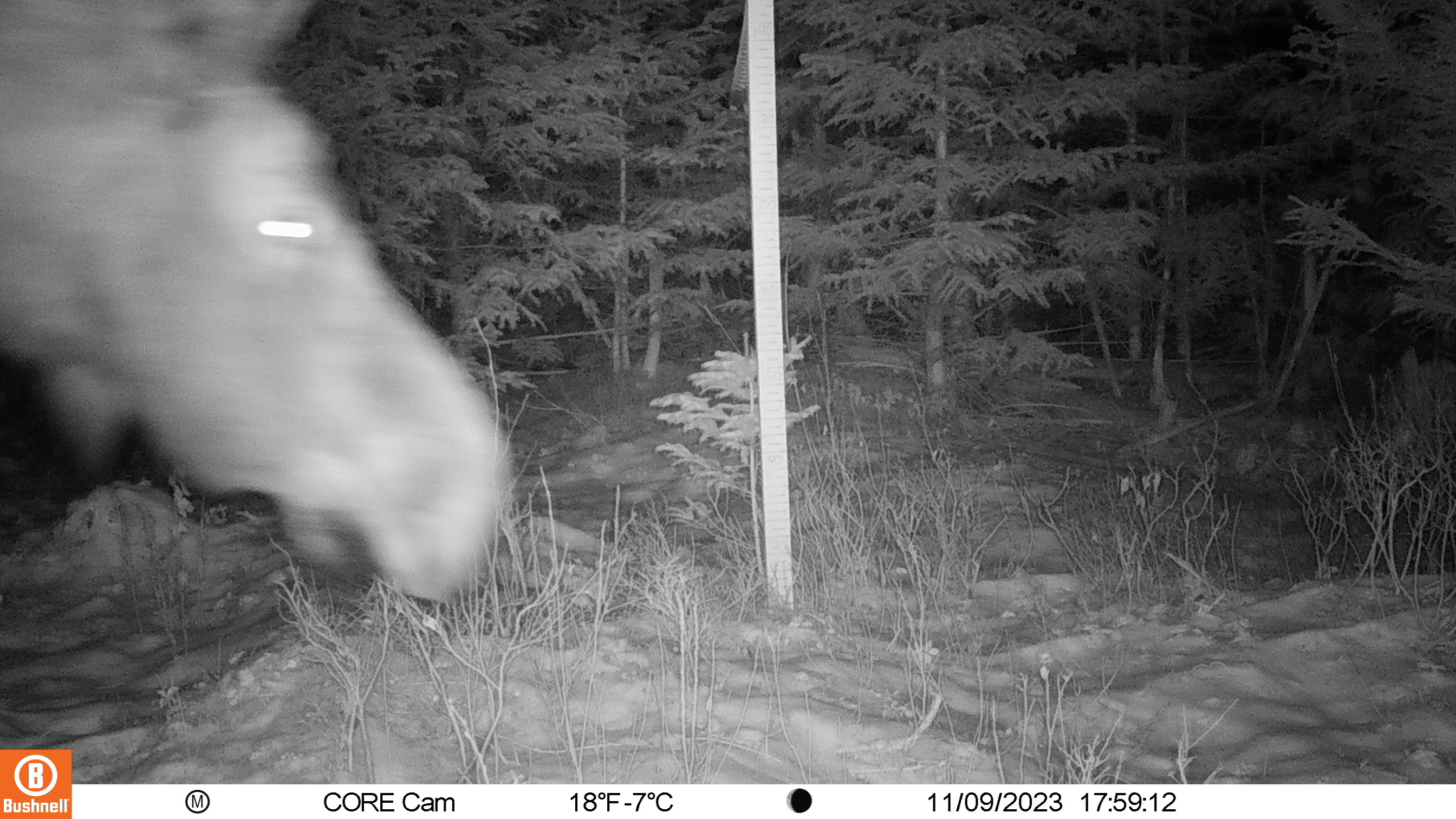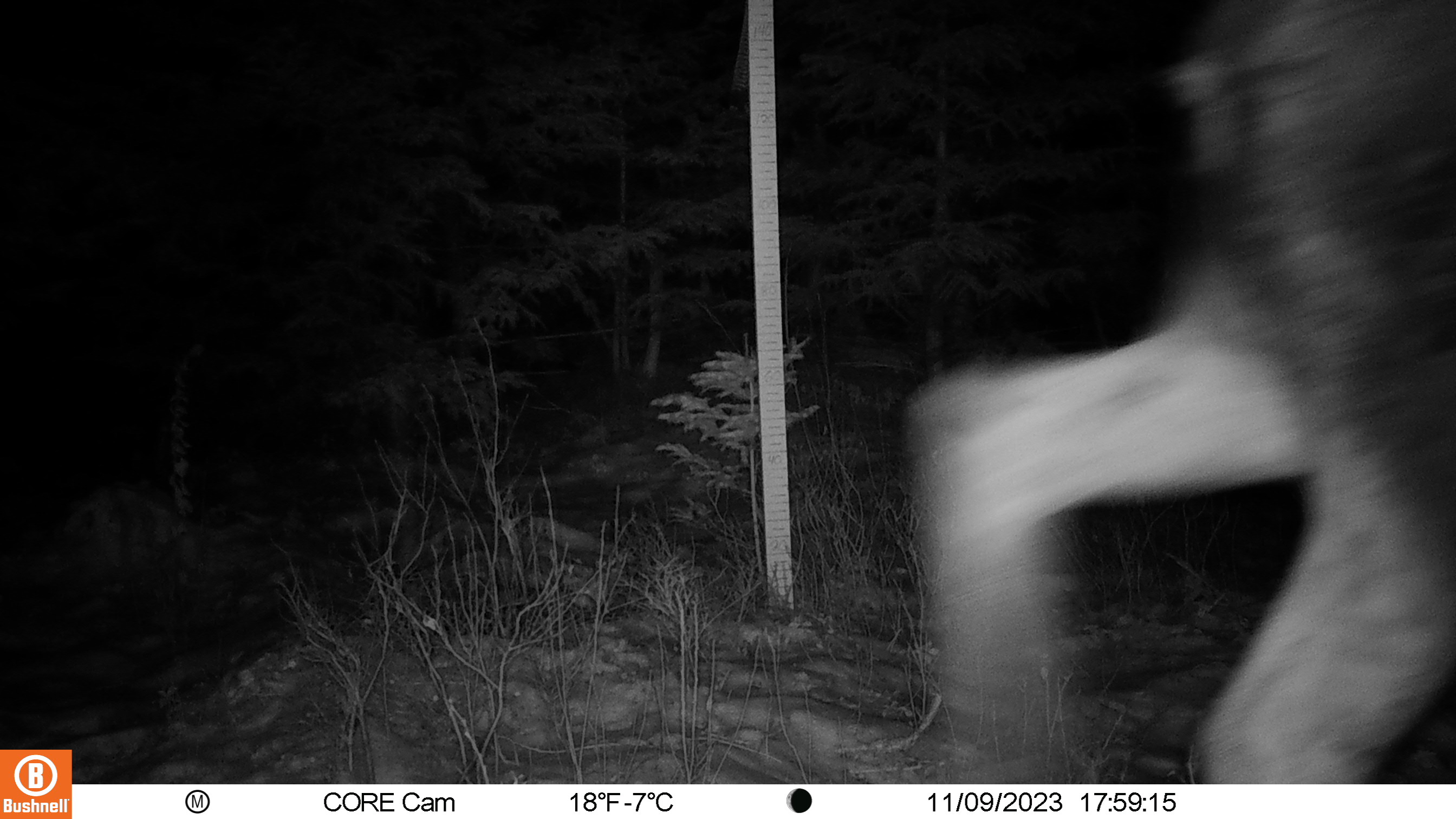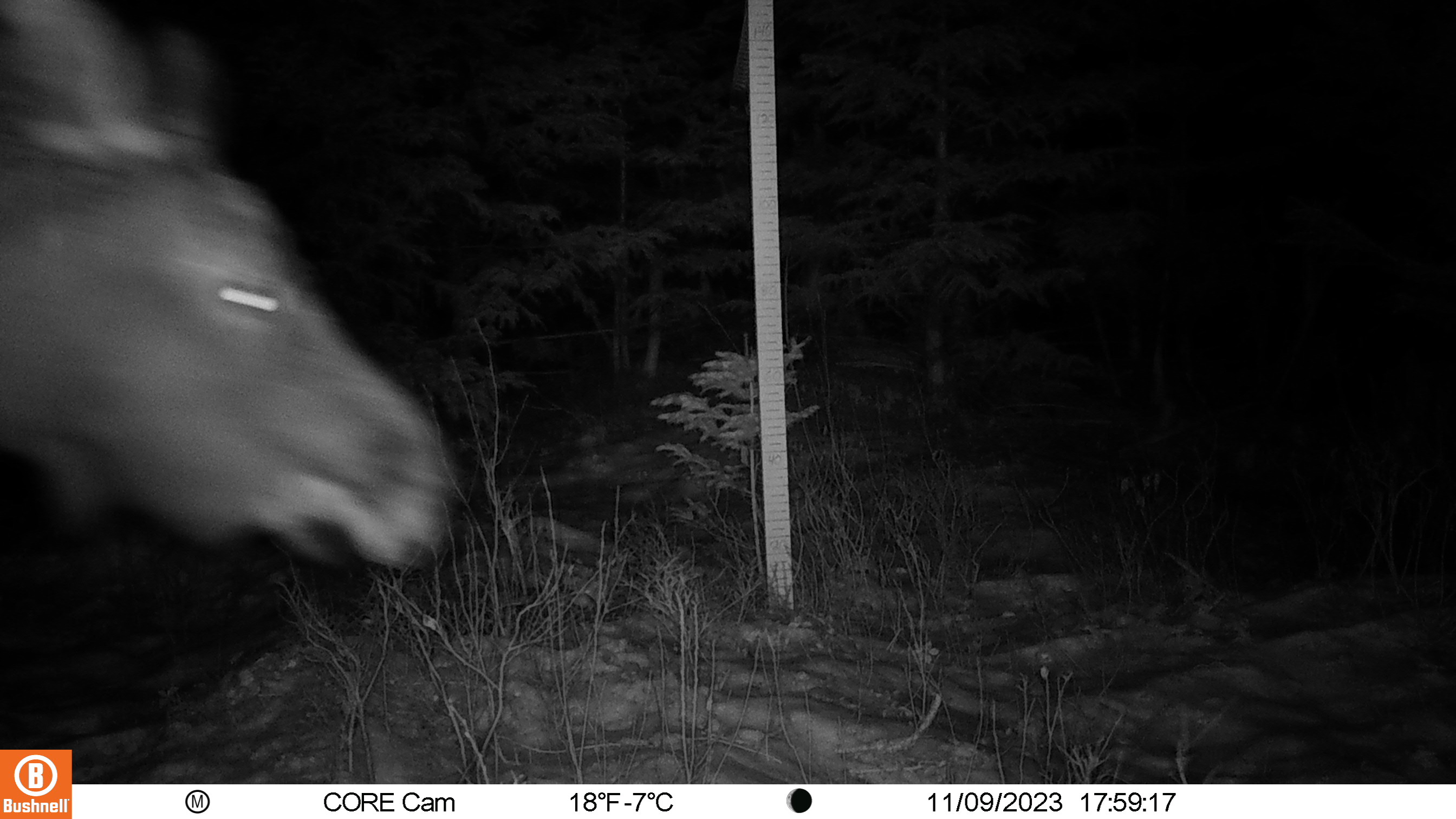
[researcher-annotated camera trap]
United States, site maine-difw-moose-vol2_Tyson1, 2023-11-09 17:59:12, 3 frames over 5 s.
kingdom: Animalia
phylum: Chordata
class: Mammalia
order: Artiodactyla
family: Cervidae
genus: Alces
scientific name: Alces alces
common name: moose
Moose (Alces alces).